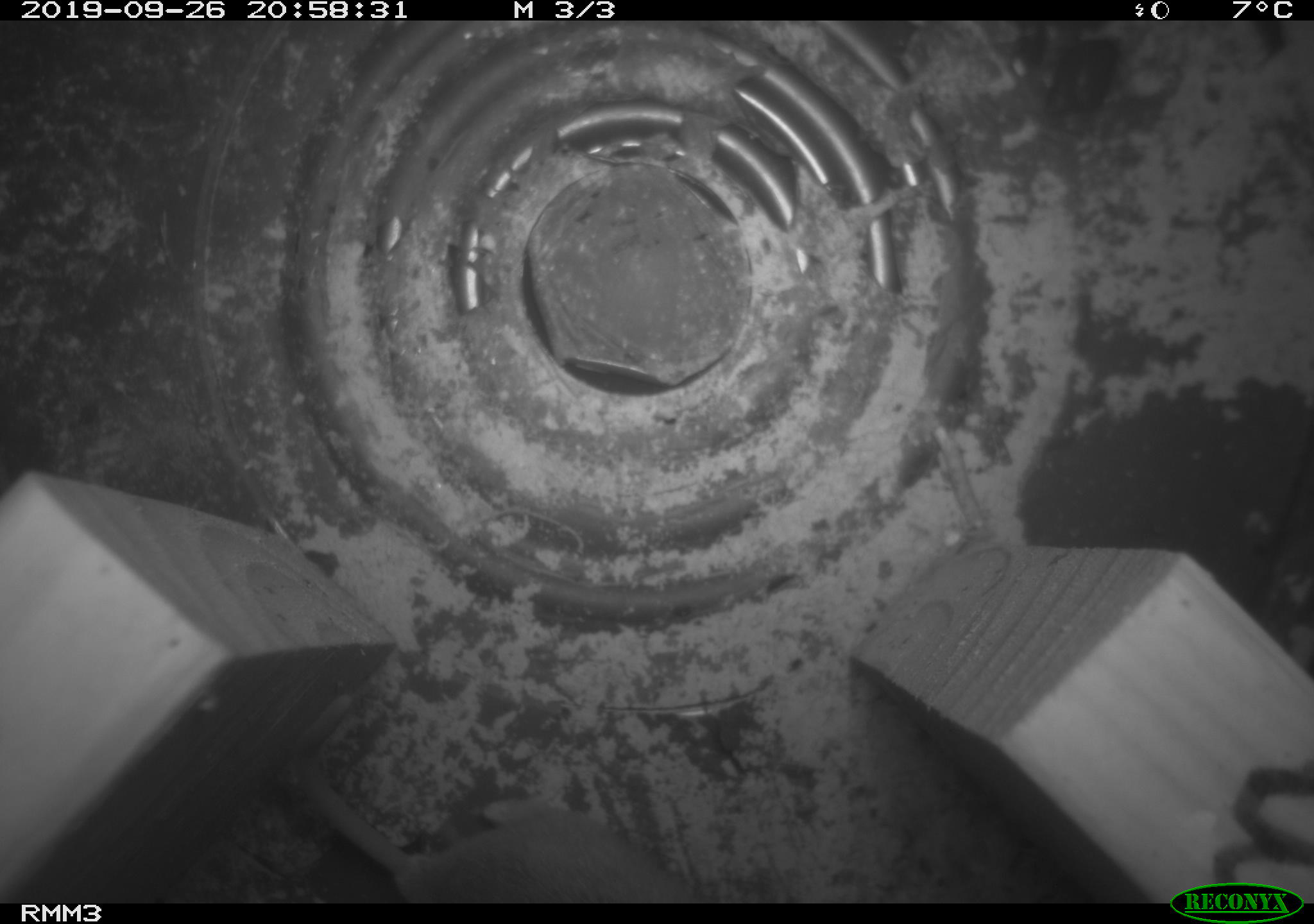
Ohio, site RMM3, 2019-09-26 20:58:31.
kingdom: Animalia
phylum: Chordata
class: Mammalia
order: Rodentia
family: Cricetidae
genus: Peromyscus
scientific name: Peromyscus leucopus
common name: white-footed mouse